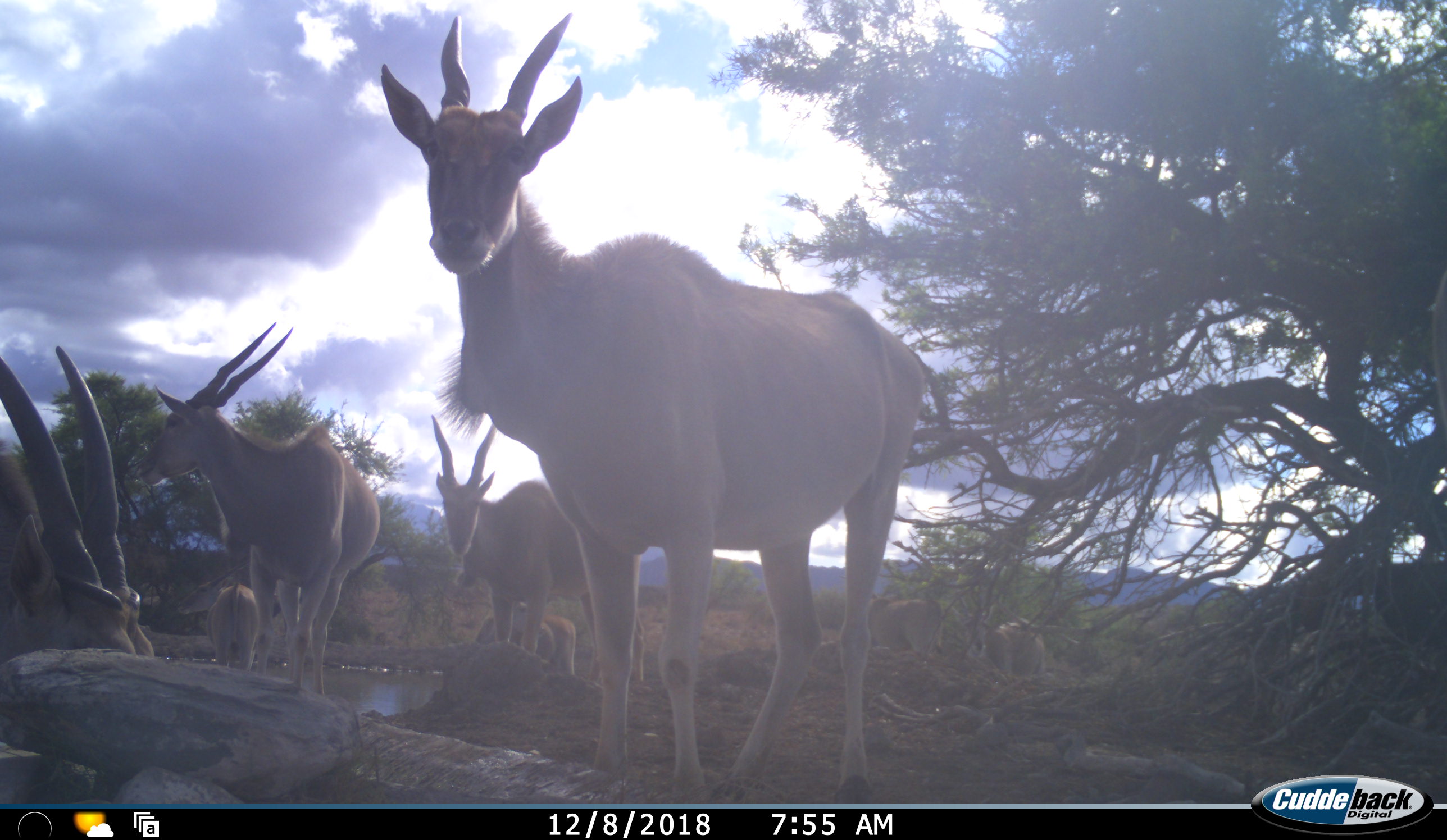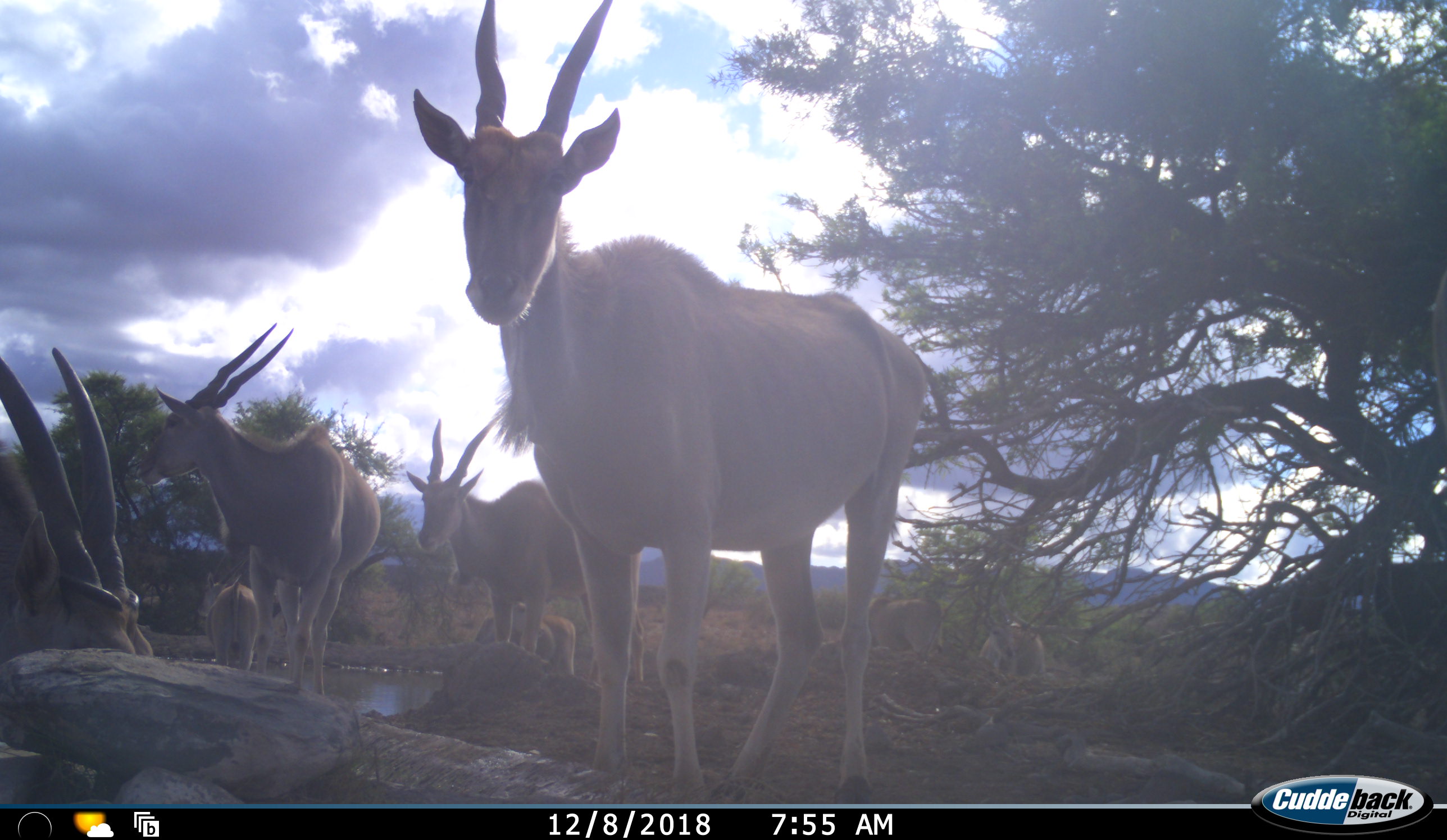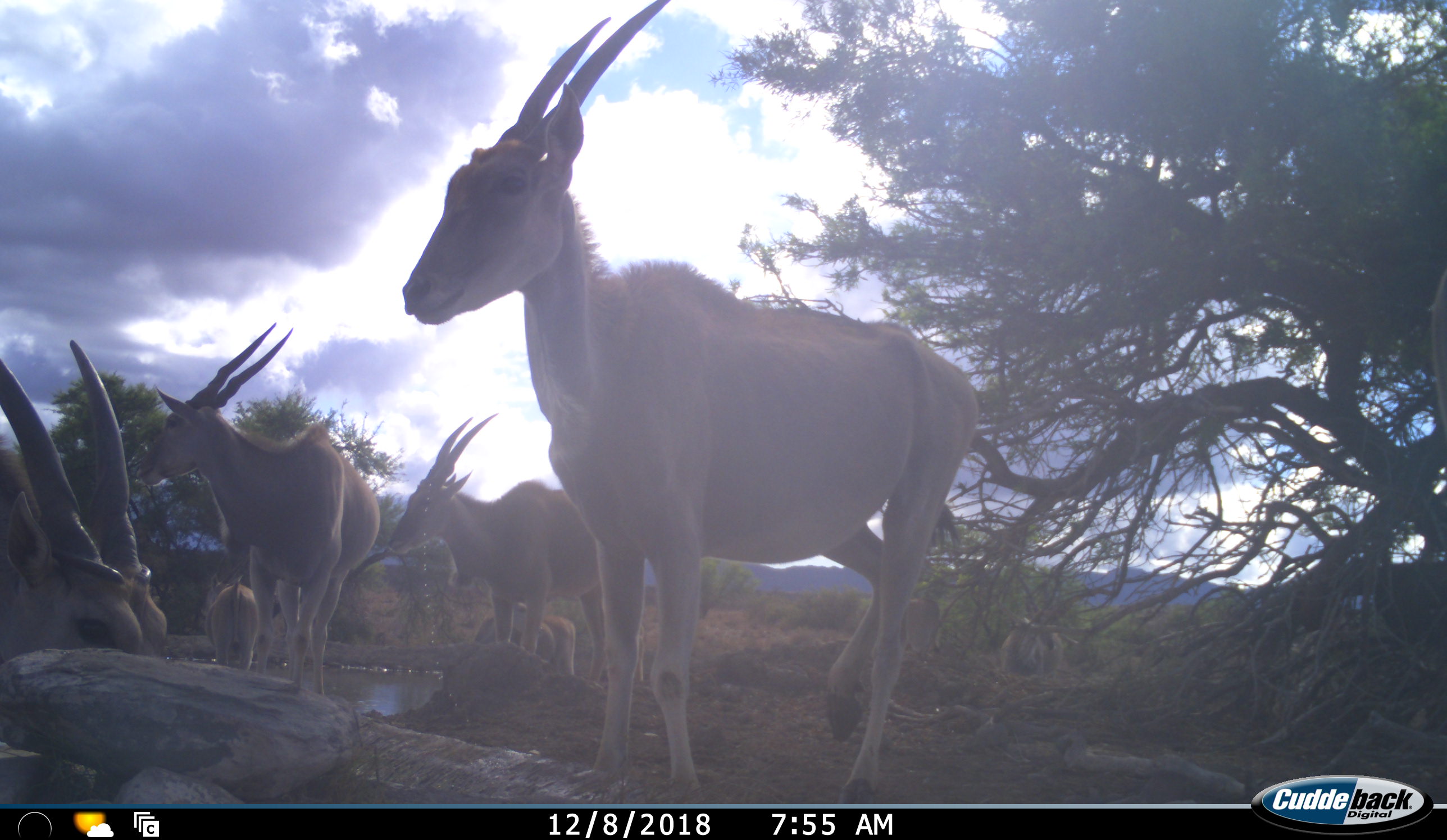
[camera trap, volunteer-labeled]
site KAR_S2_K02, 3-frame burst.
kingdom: Animalia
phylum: Chordata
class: Mammalia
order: Artiodactyla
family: Bovidae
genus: Tragelaphus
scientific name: Tragelaphus oryx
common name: eland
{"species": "eland (Tragelaphus oryx)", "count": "8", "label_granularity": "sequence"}